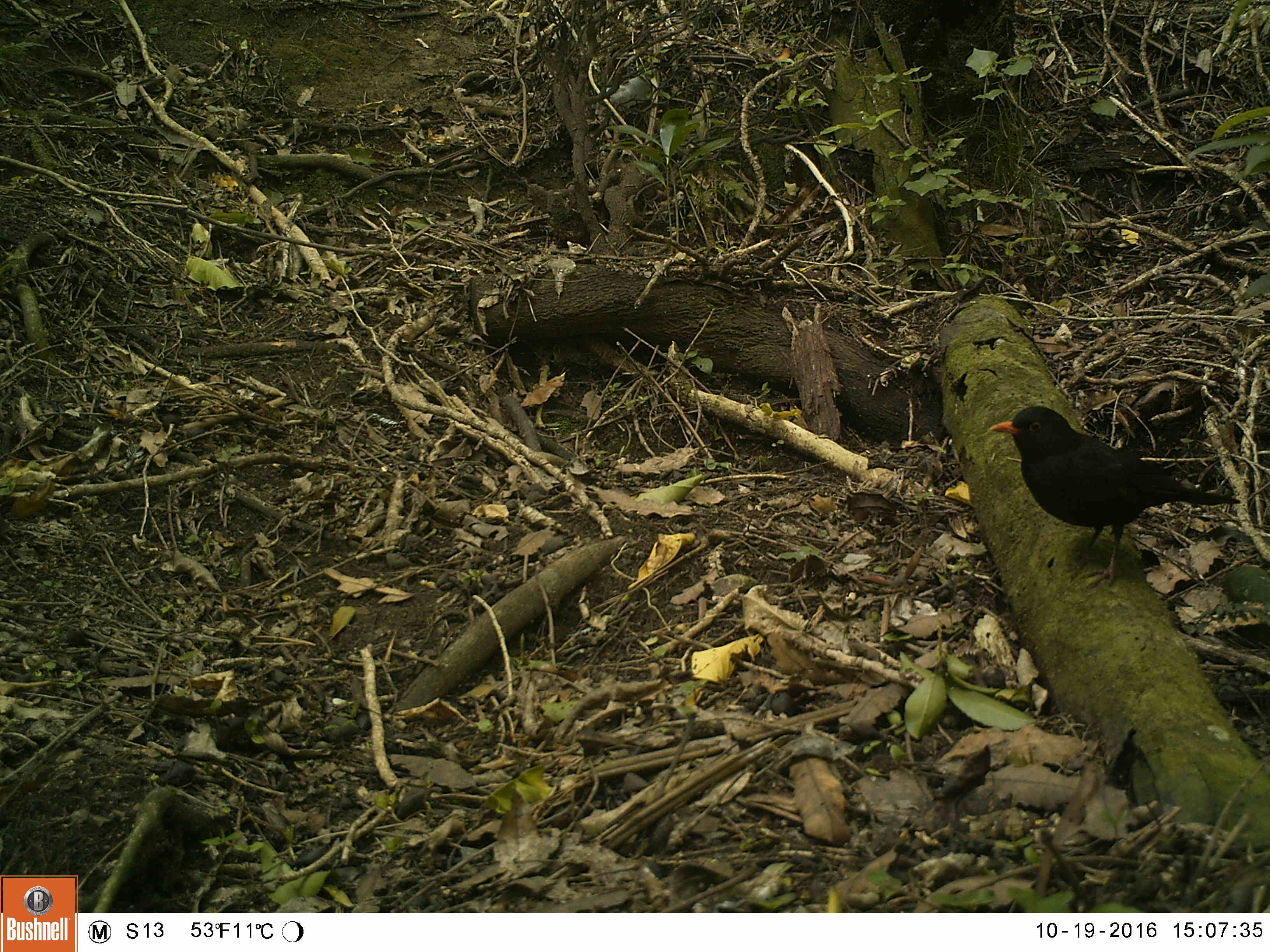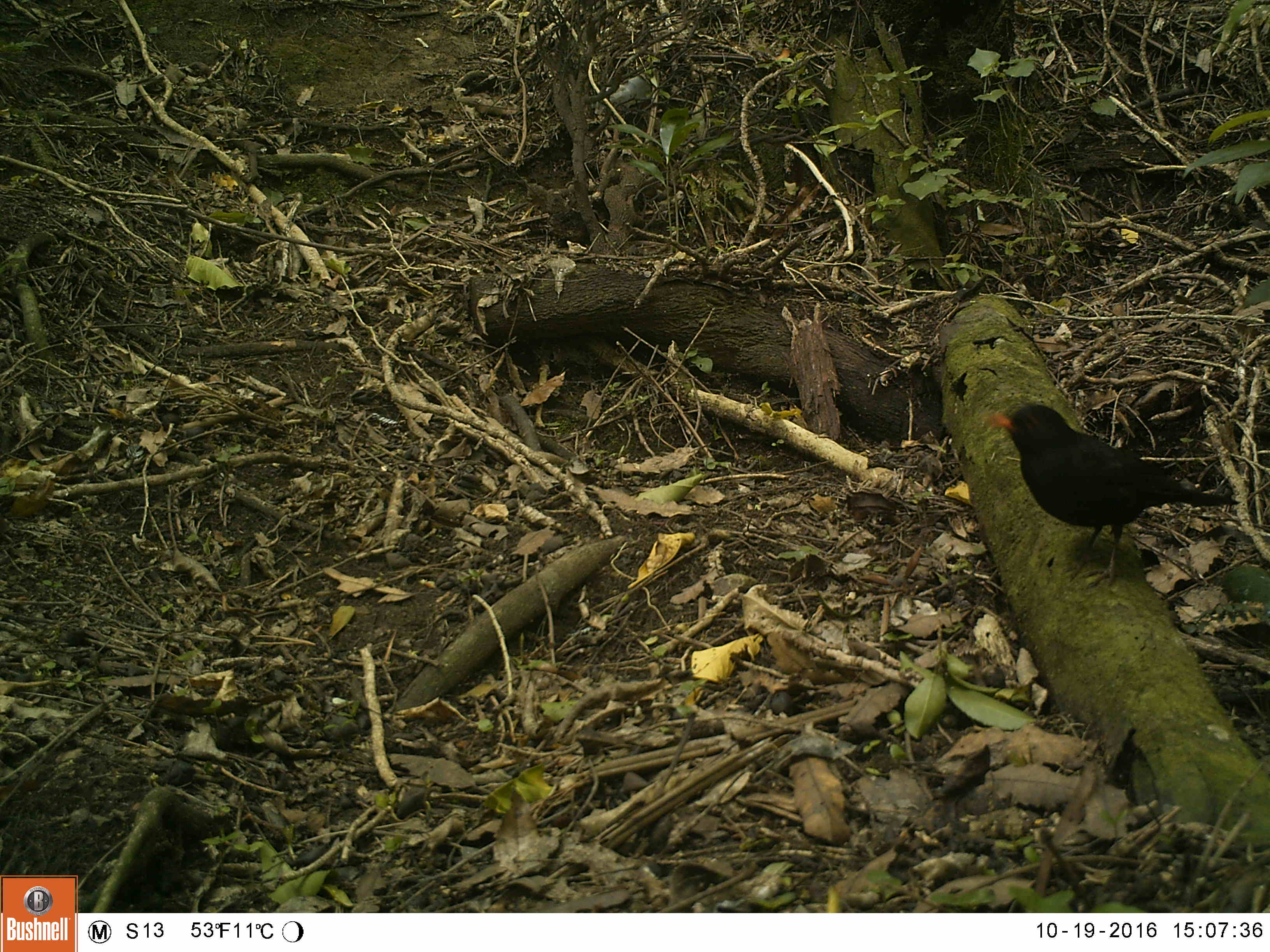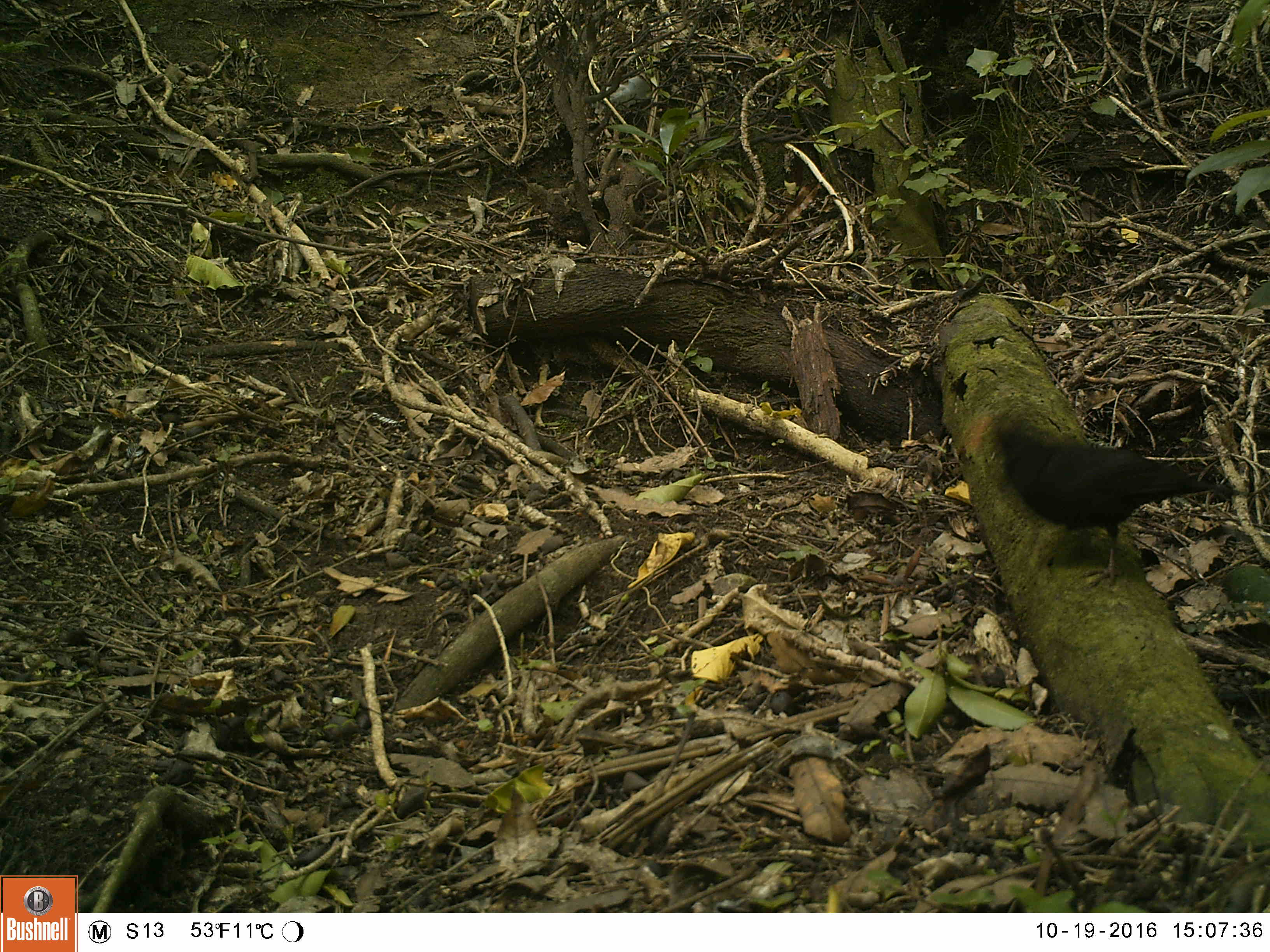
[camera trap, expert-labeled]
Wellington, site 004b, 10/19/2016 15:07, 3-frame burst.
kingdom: Animalia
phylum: Chordata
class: Aves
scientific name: Aves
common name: bird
Bird (Aves).